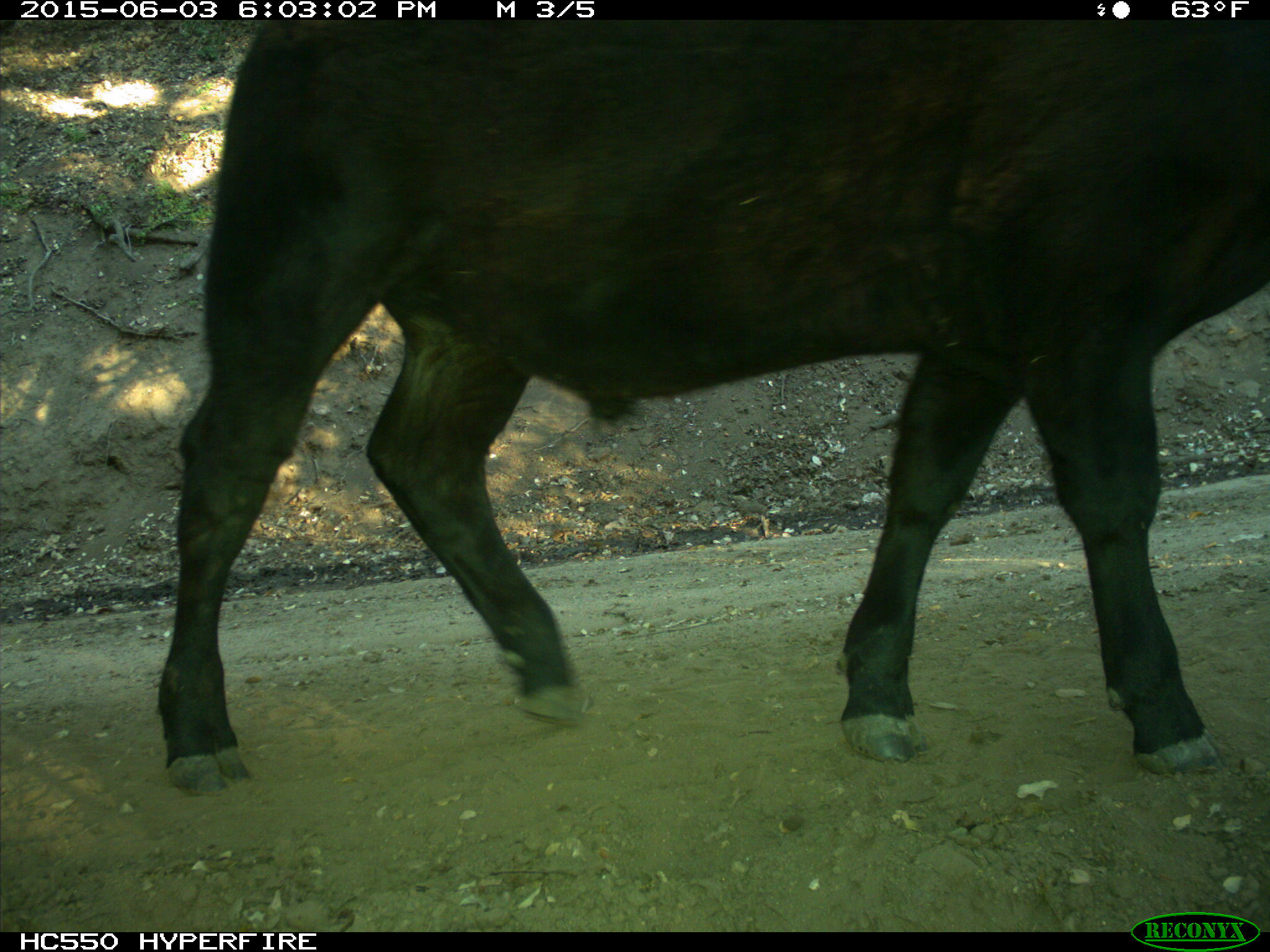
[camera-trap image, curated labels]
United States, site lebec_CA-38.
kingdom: Animalia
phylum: Chordata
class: Mammalia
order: Artiodactyla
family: Bovidae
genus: Bos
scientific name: Bos taurus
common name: domestic cow